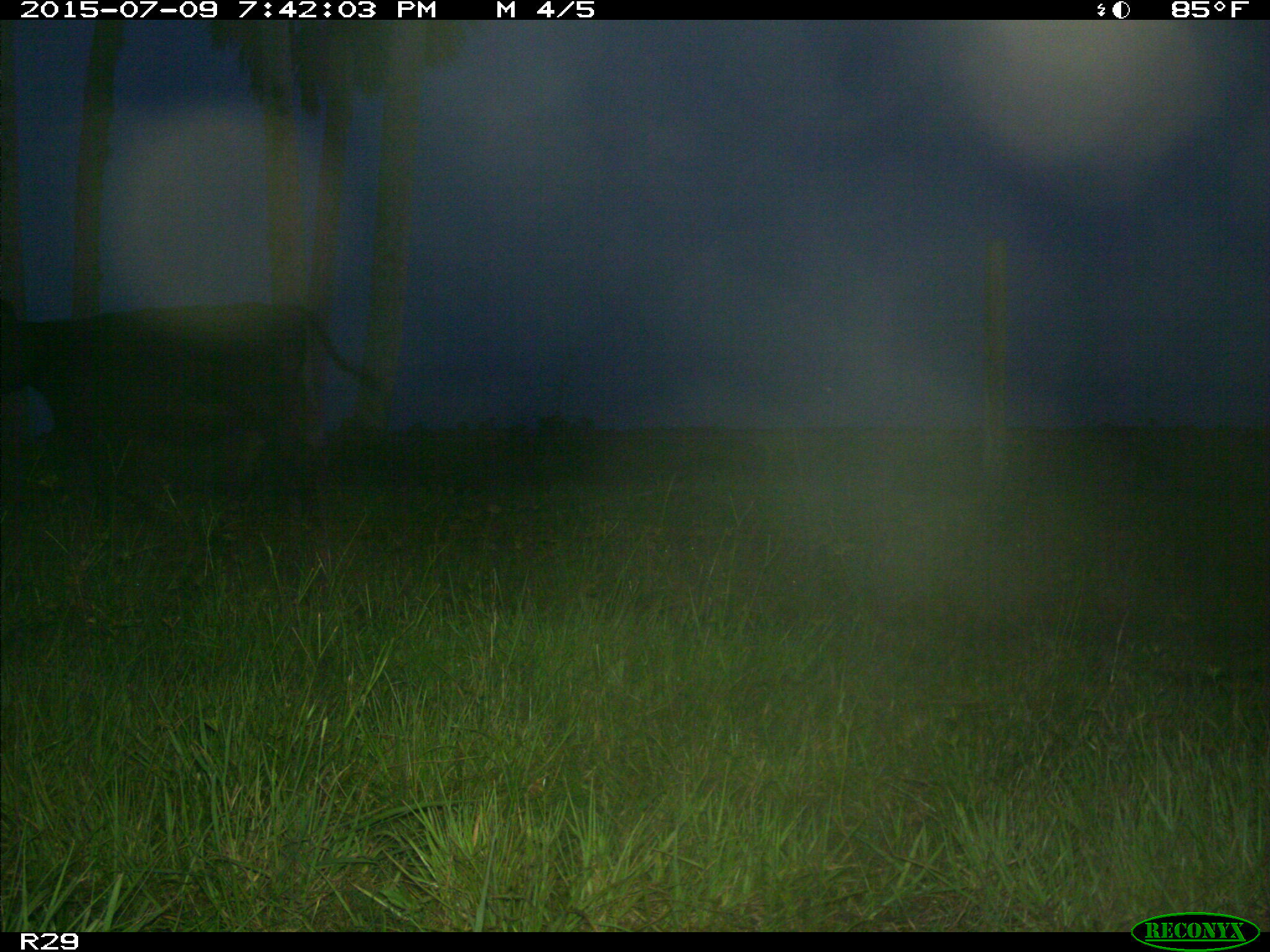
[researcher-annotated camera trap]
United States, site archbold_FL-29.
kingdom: Animalia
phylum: Chordata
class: Mammalia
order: Artiodactyla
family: Bovidae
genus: Bos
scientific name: Bos taurus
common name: domestic cow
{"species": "Bos taurus (domestic cow)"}